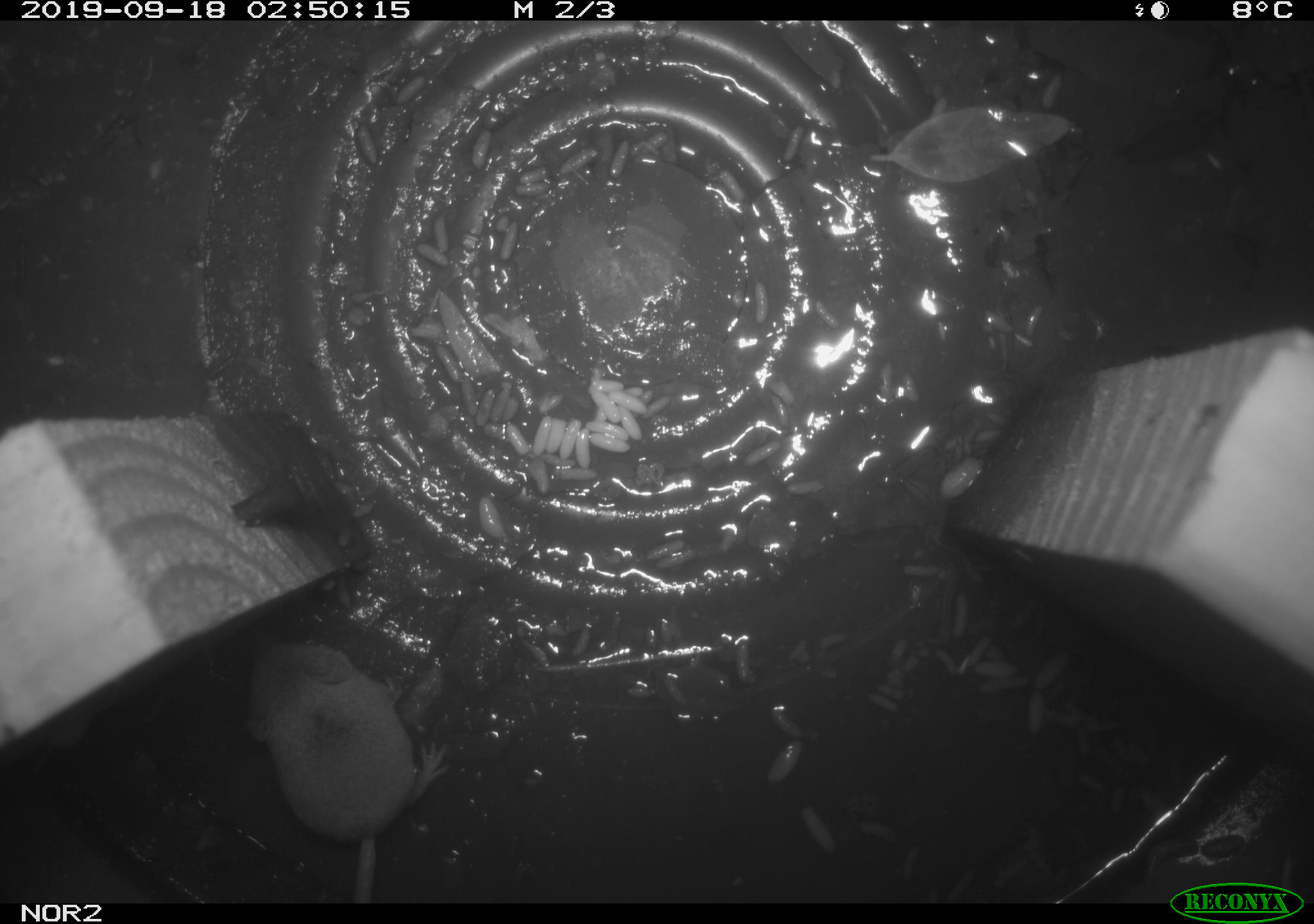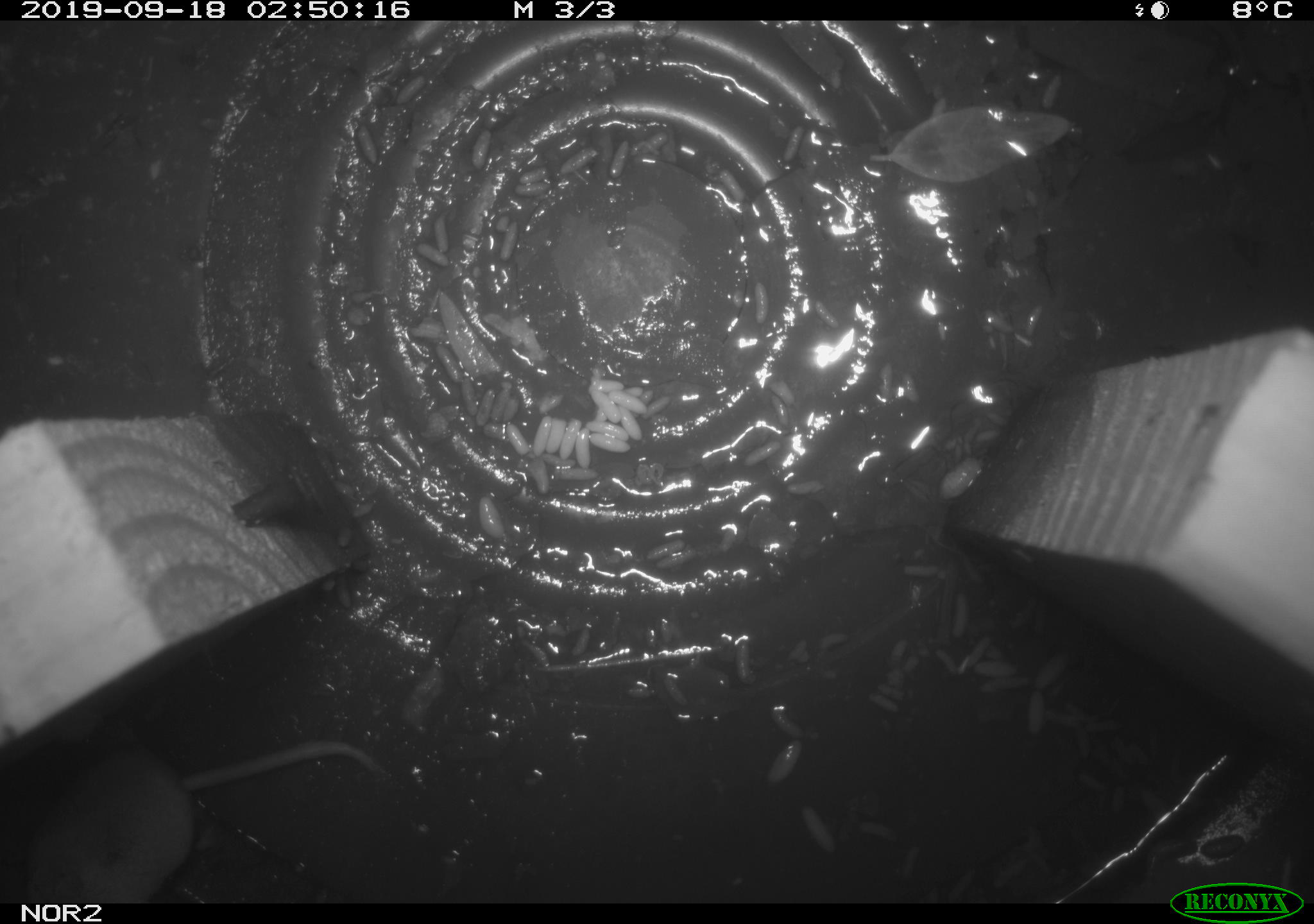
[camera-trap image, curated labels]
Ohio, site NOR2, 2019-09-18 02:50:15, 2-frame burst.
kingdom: Animalia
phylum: Chordata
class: Mammalia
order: Eulipotyphla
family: Soricidae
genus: Sorex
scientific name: Sorex cinereus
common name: masked shrew